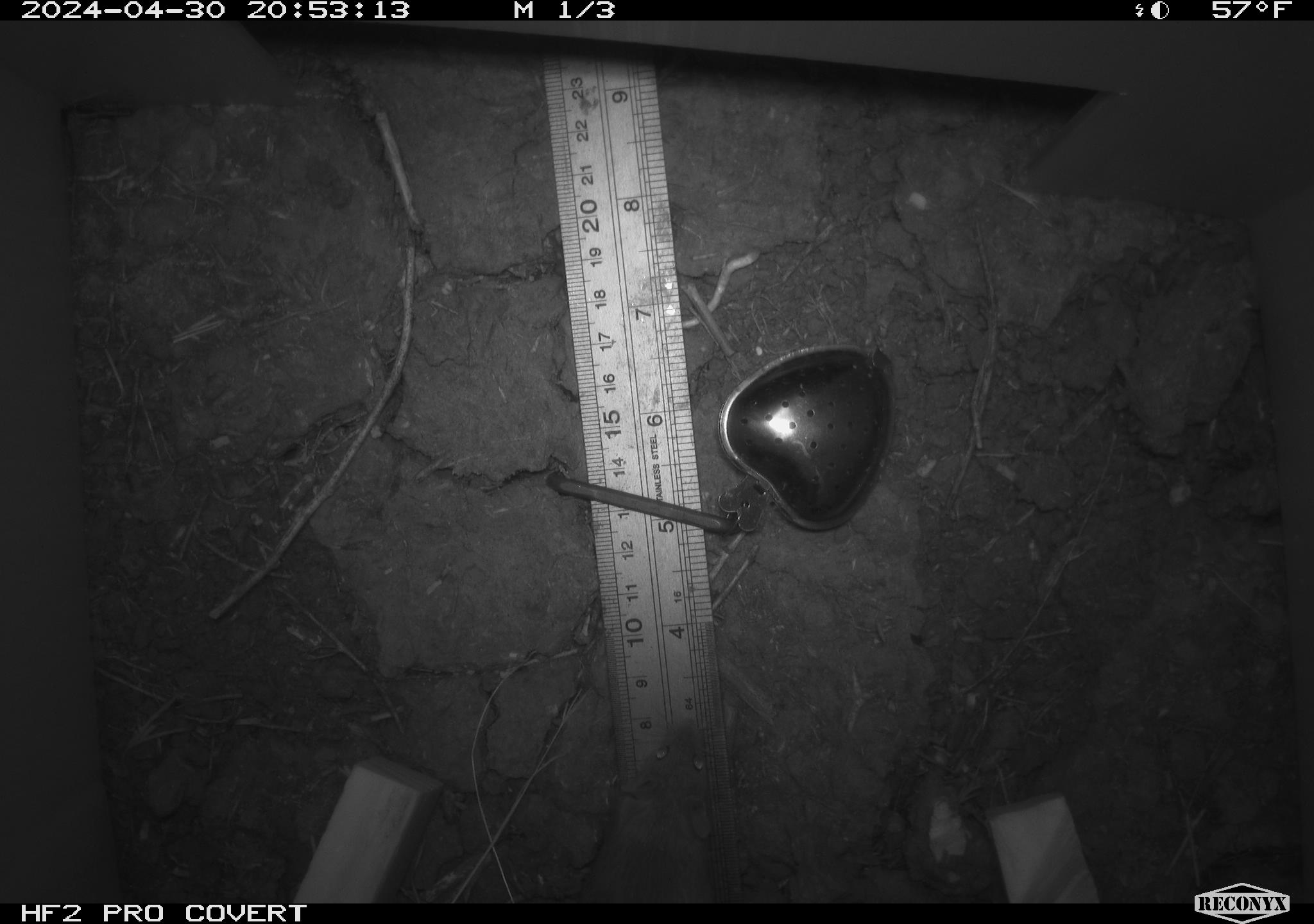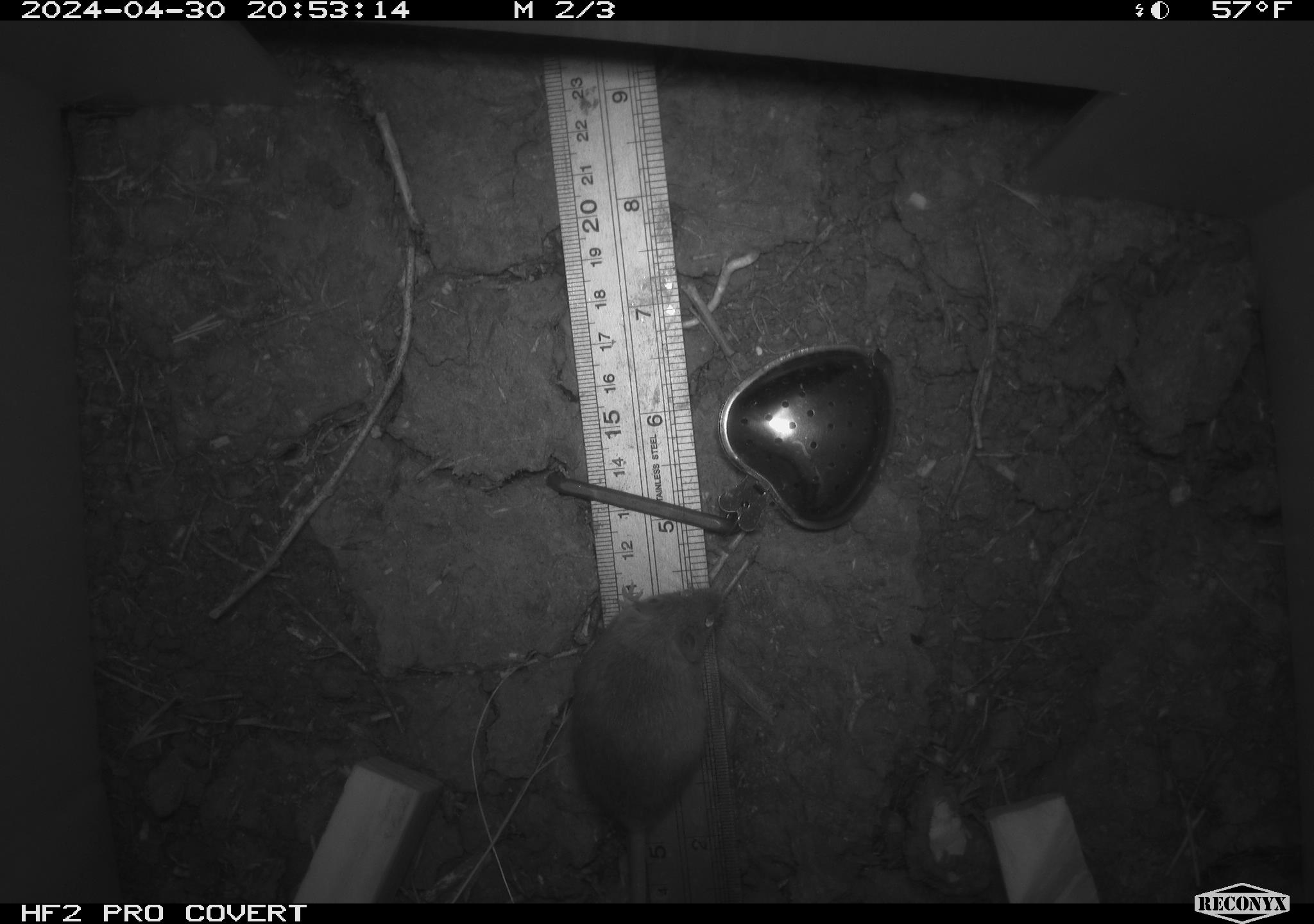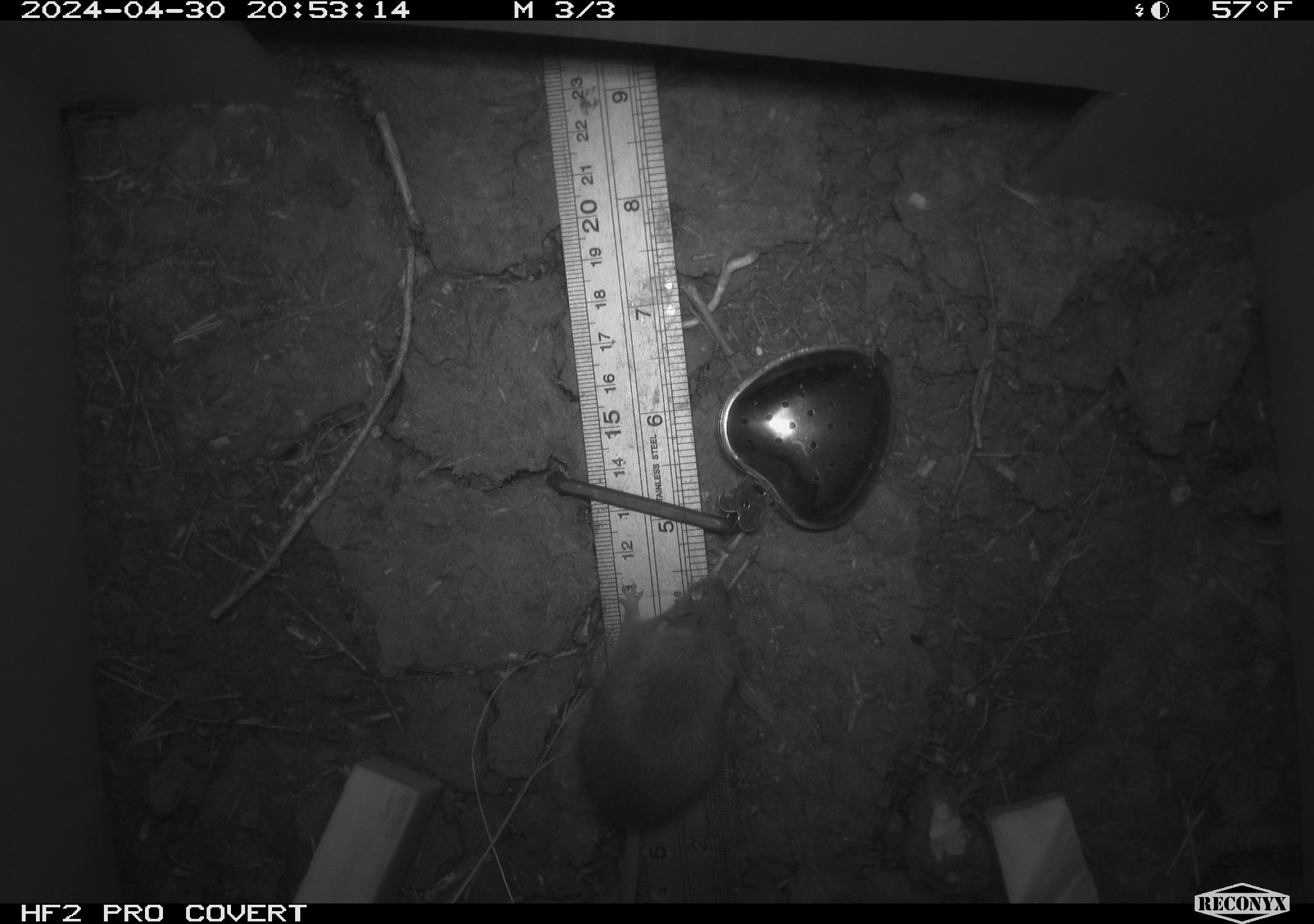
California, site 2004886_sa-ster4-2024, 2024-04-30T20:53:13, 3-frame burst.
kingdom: Animalia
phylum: Chordata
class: Mammalia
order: Rodentia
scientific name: Rodentia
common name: mouse species